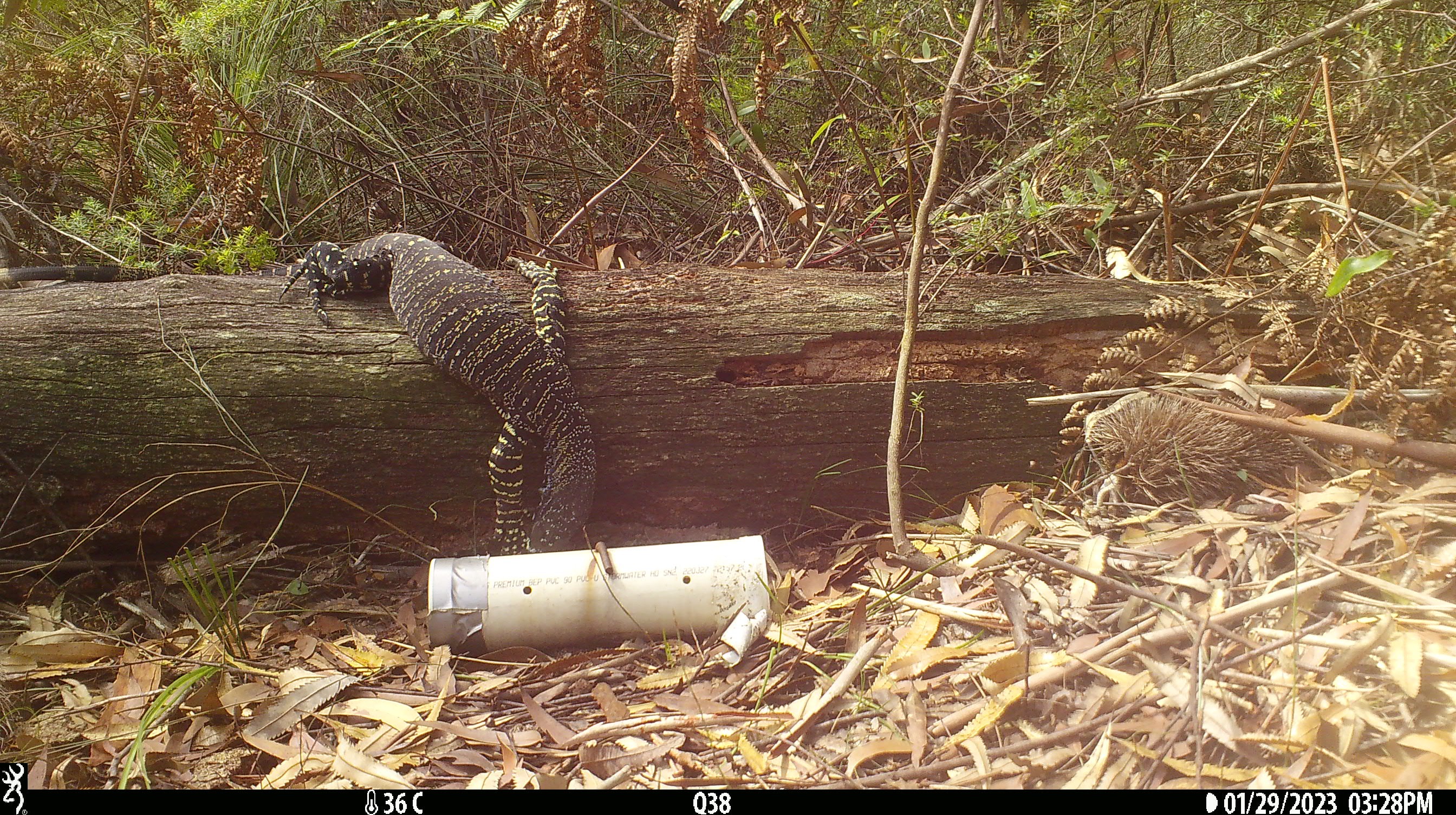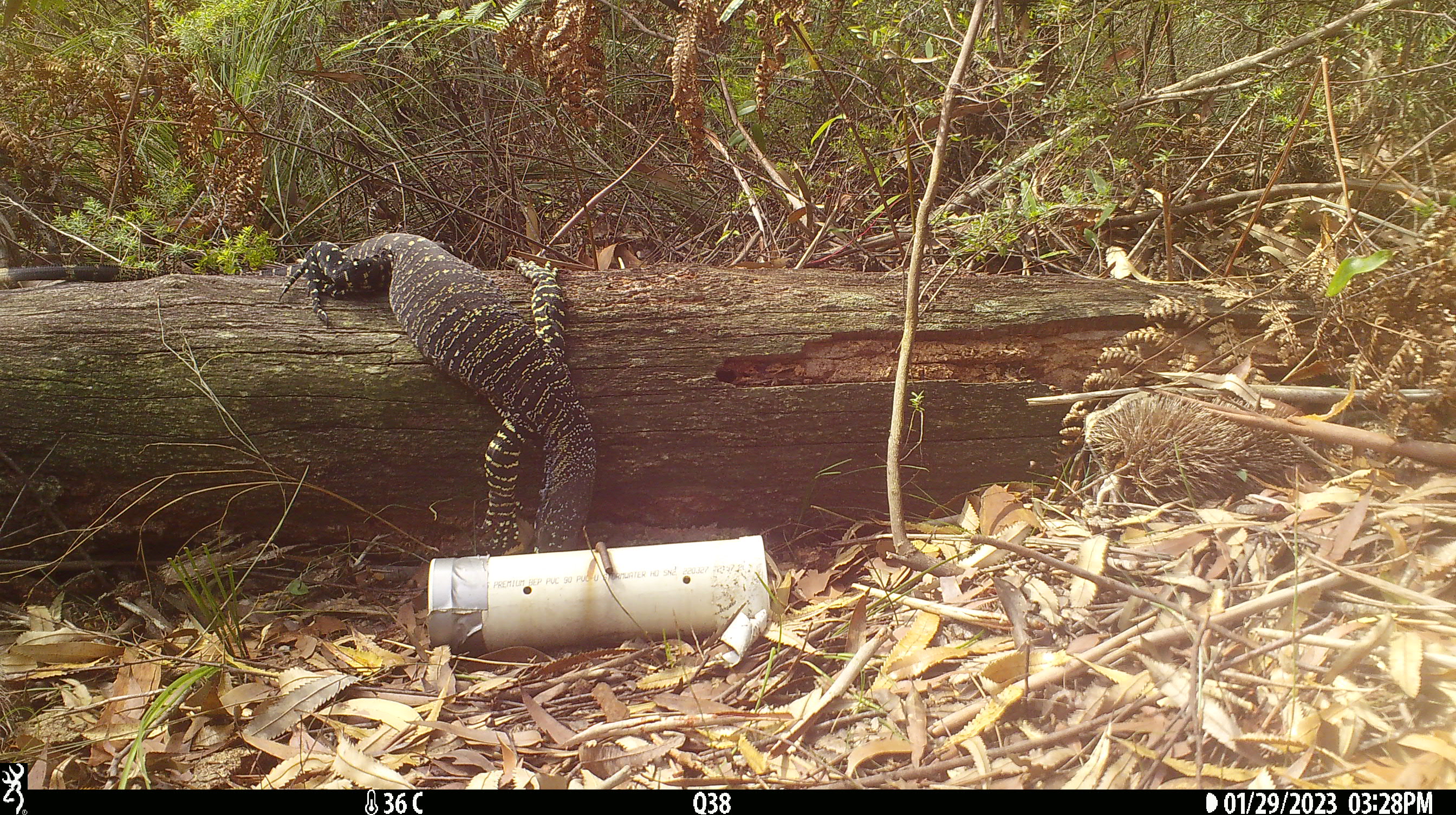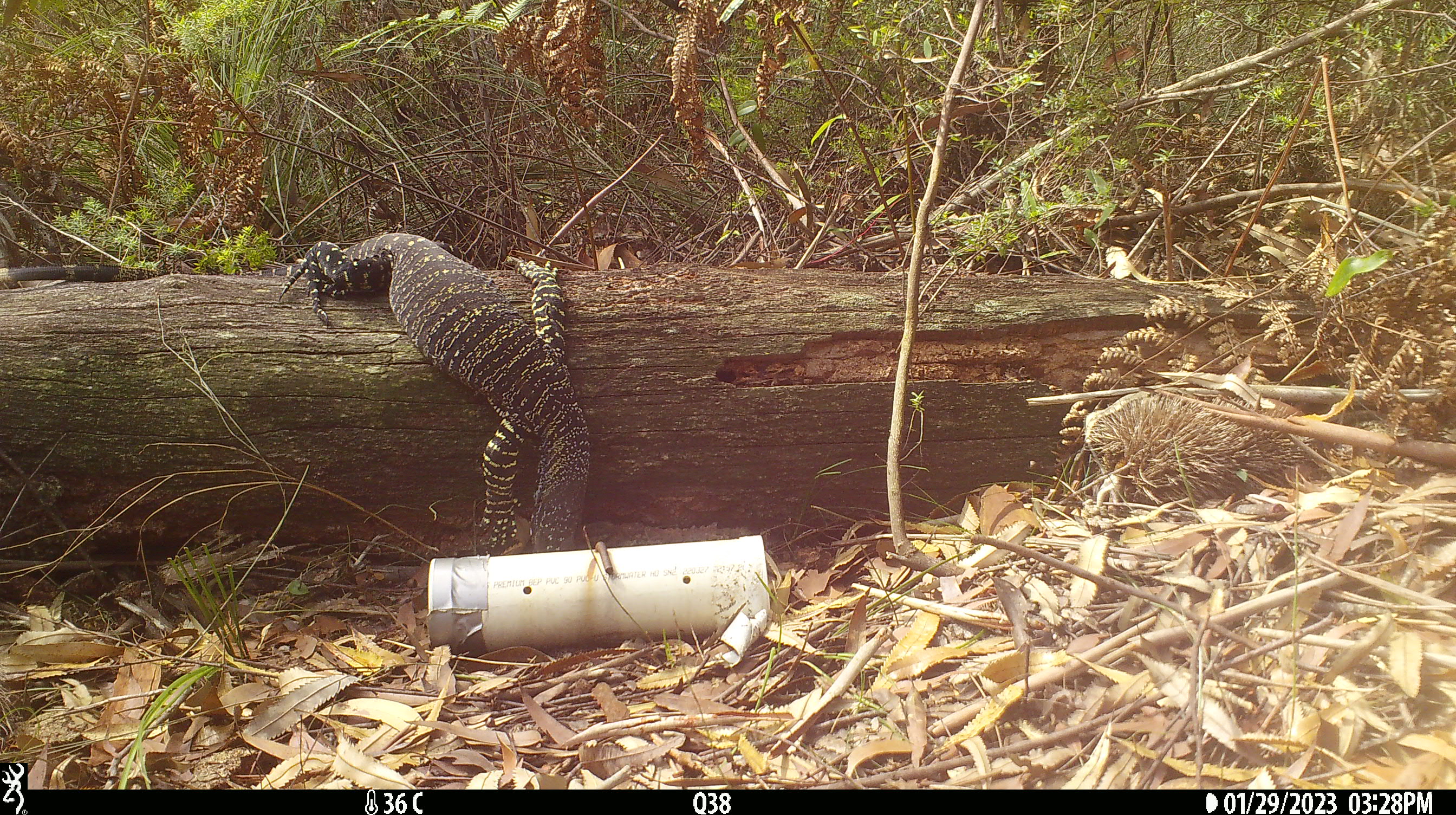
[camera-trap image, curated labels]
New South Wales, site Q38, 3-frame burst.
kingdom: Animalia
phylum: Chordata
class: Reptilia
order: Squamata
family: Varanidae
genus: Varanus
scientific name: Varanus varius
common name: lace monitor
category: goanna